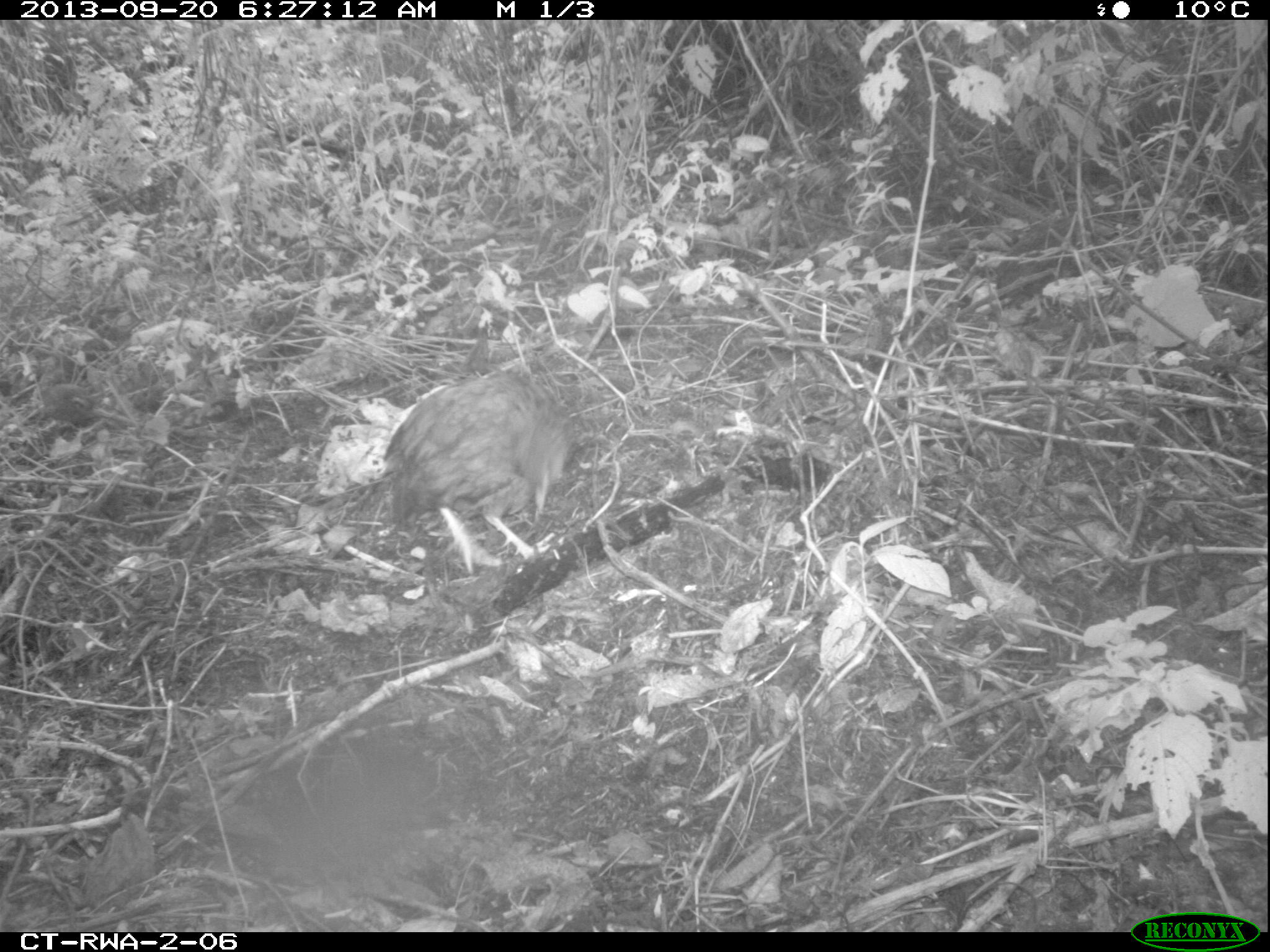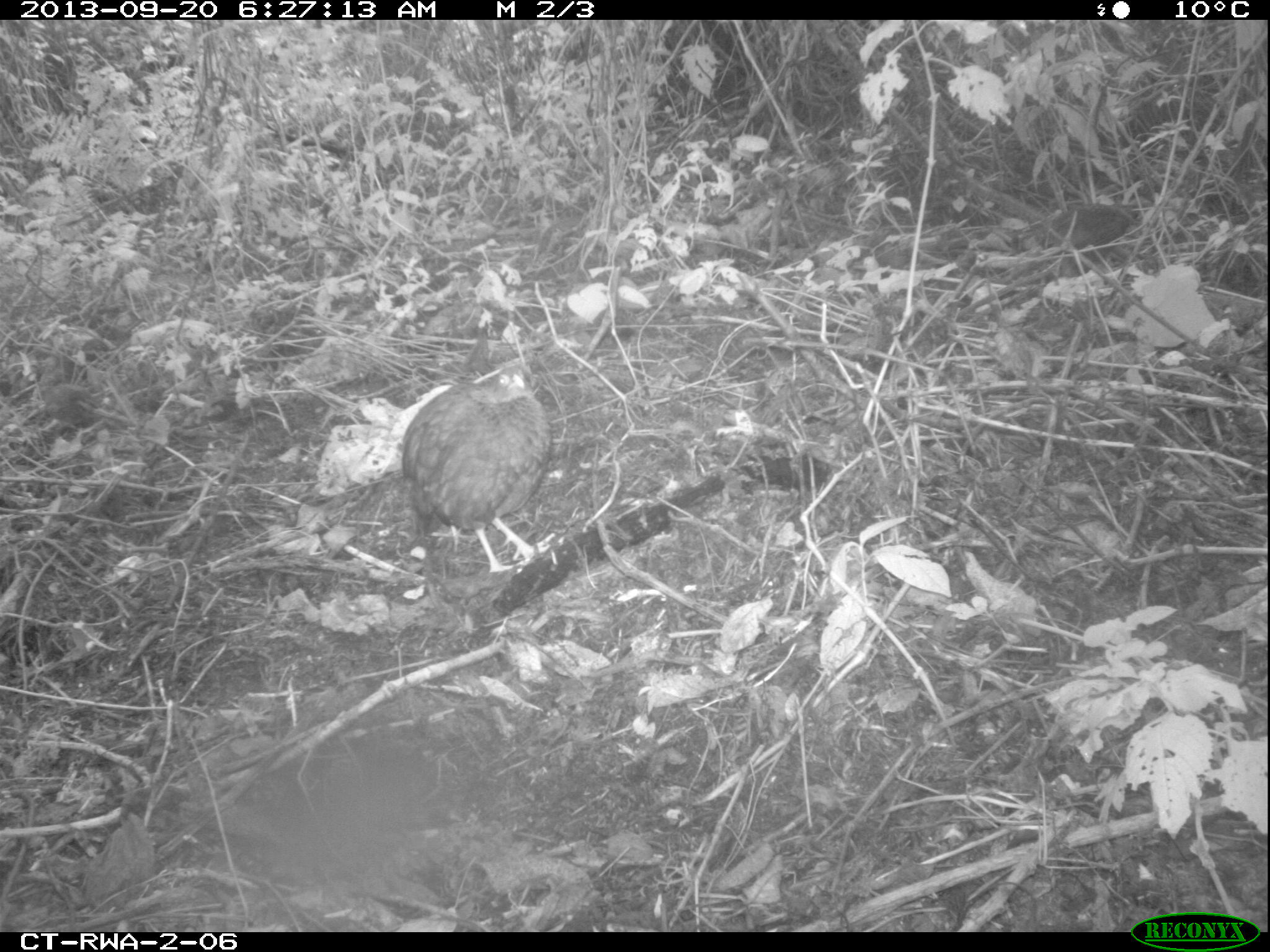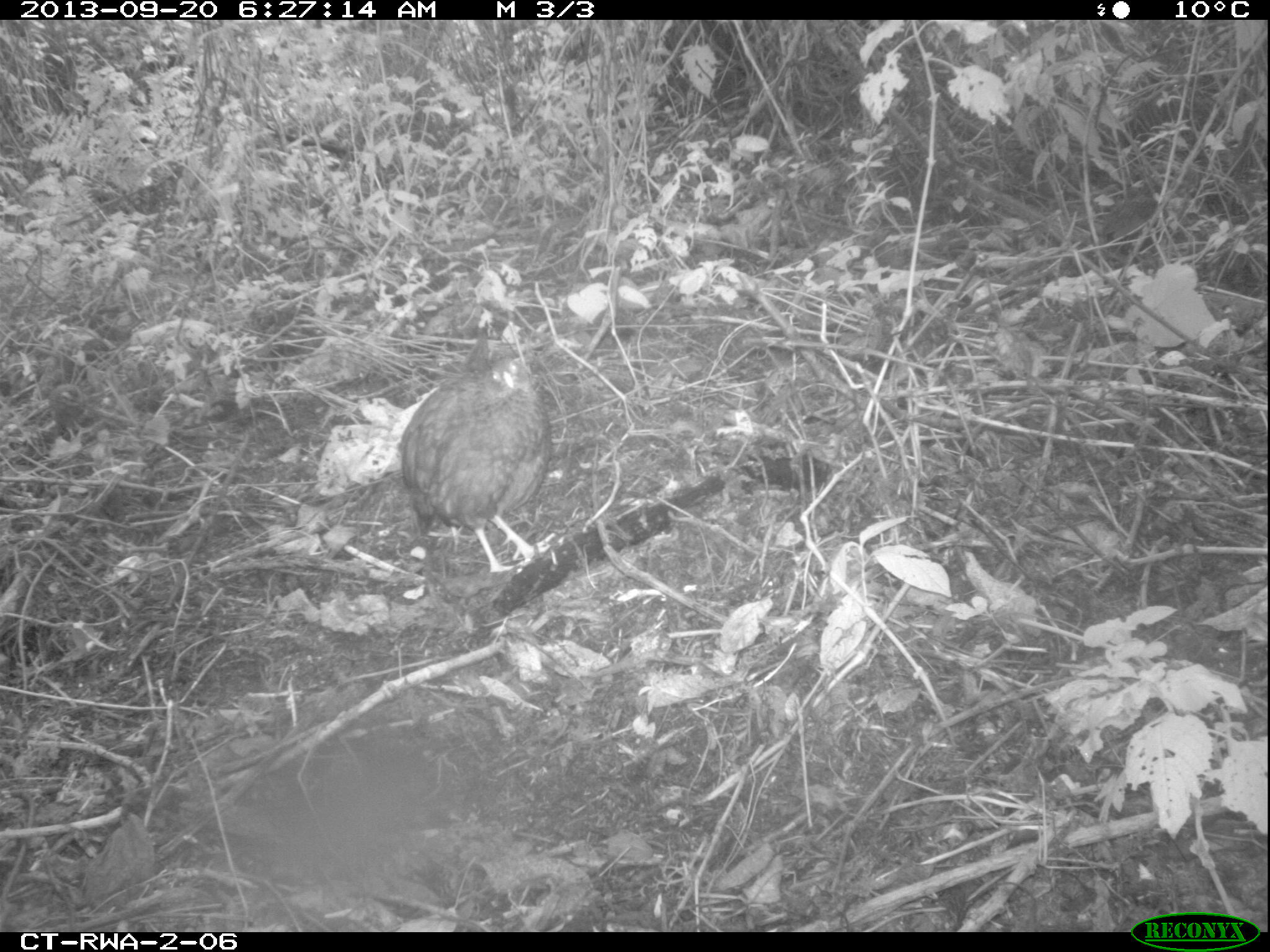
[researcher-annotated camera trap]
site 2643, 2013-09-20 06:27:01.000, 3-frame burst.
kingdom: Animalia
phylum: Chordata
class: Aves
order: Galliformes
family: Phasianidae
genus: Pternistis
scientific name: Pternistis nobilis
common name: handsome francolin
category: francolinus nobilis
Francolinus nobilis (handsome francolin) (Pternistis nobilis), count 5.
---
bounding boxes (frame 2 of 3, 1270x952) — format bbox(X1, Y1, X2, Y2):
francolinus nobilis: bbox(398, 278, 555, 575)